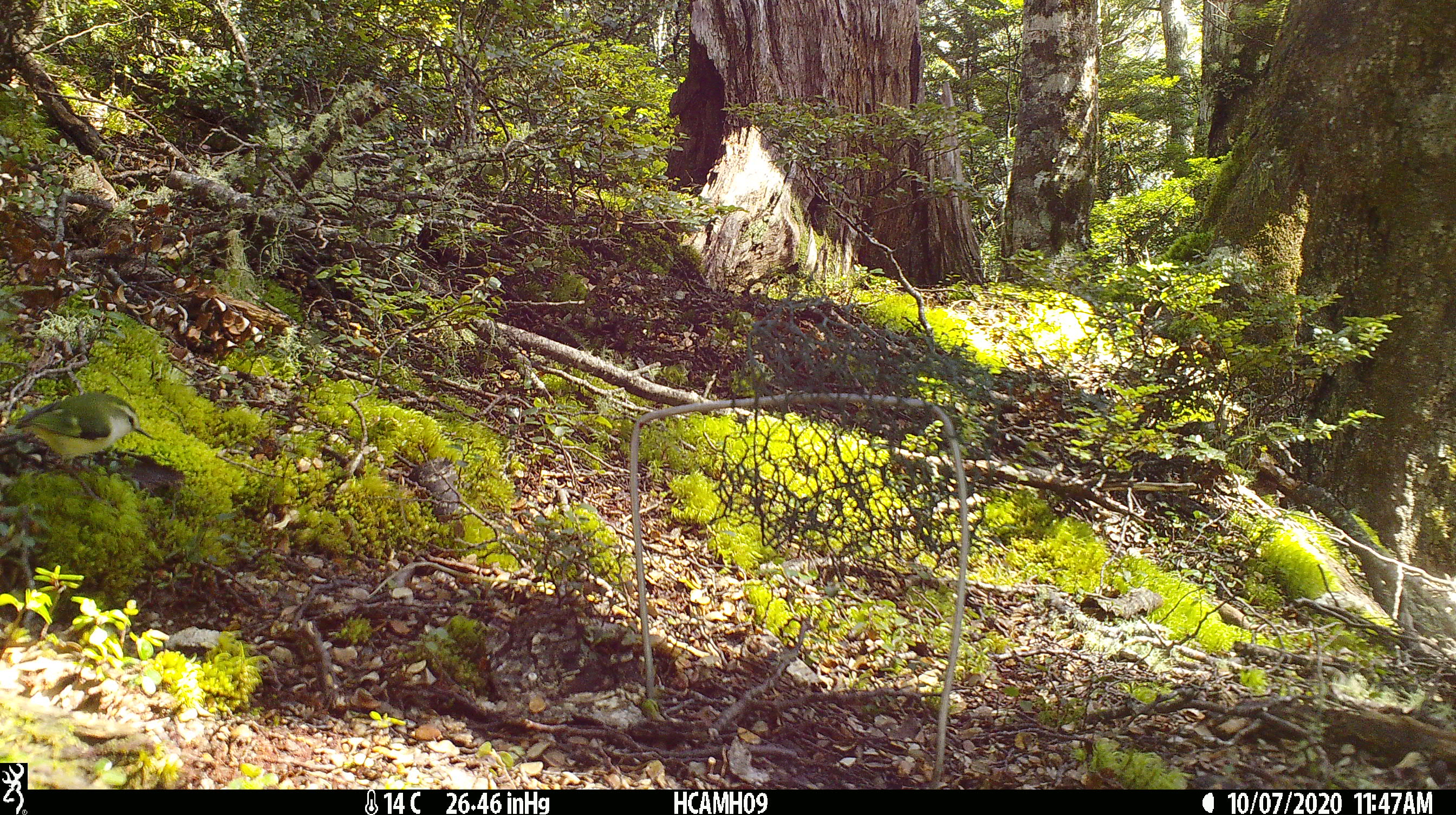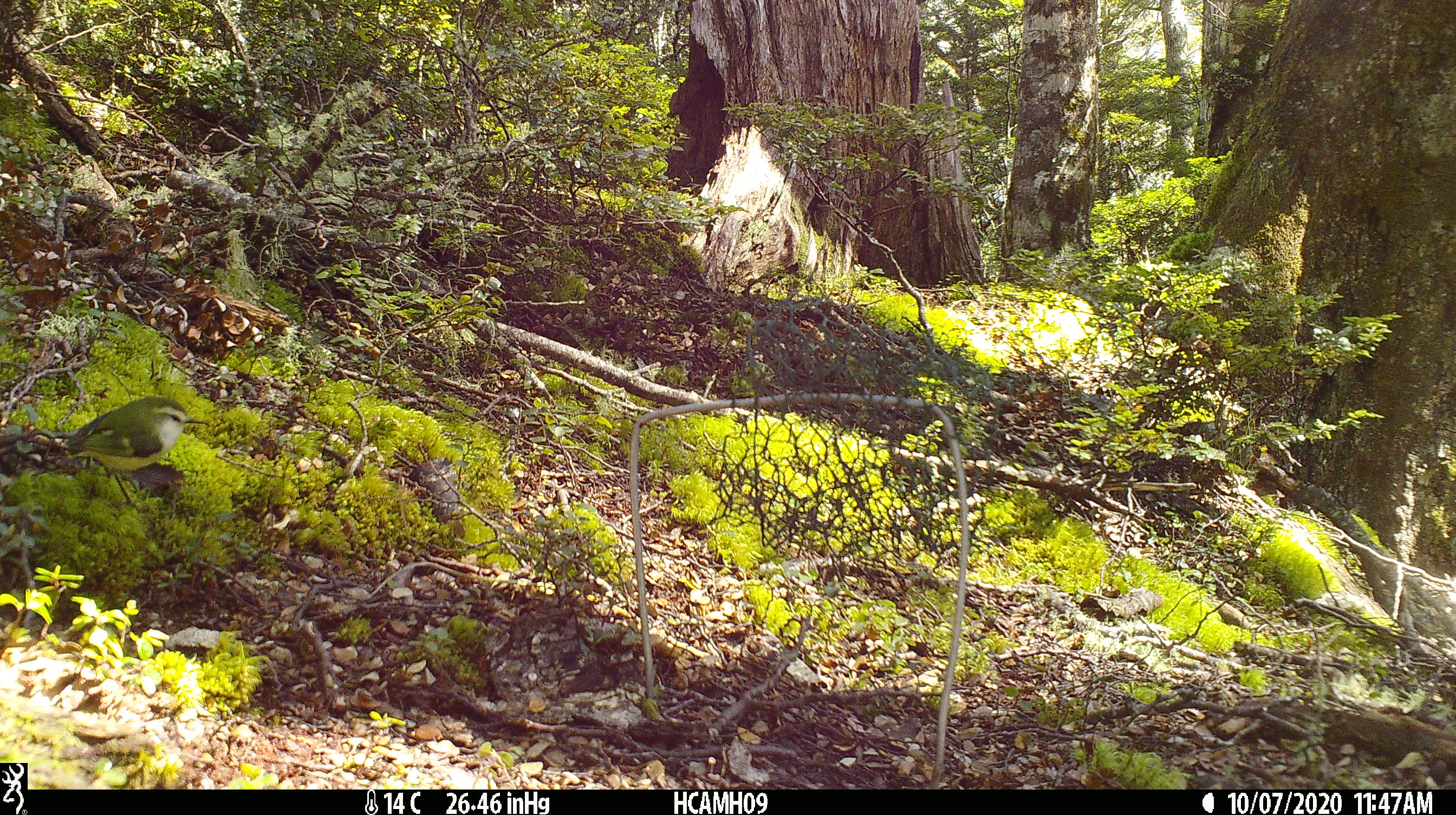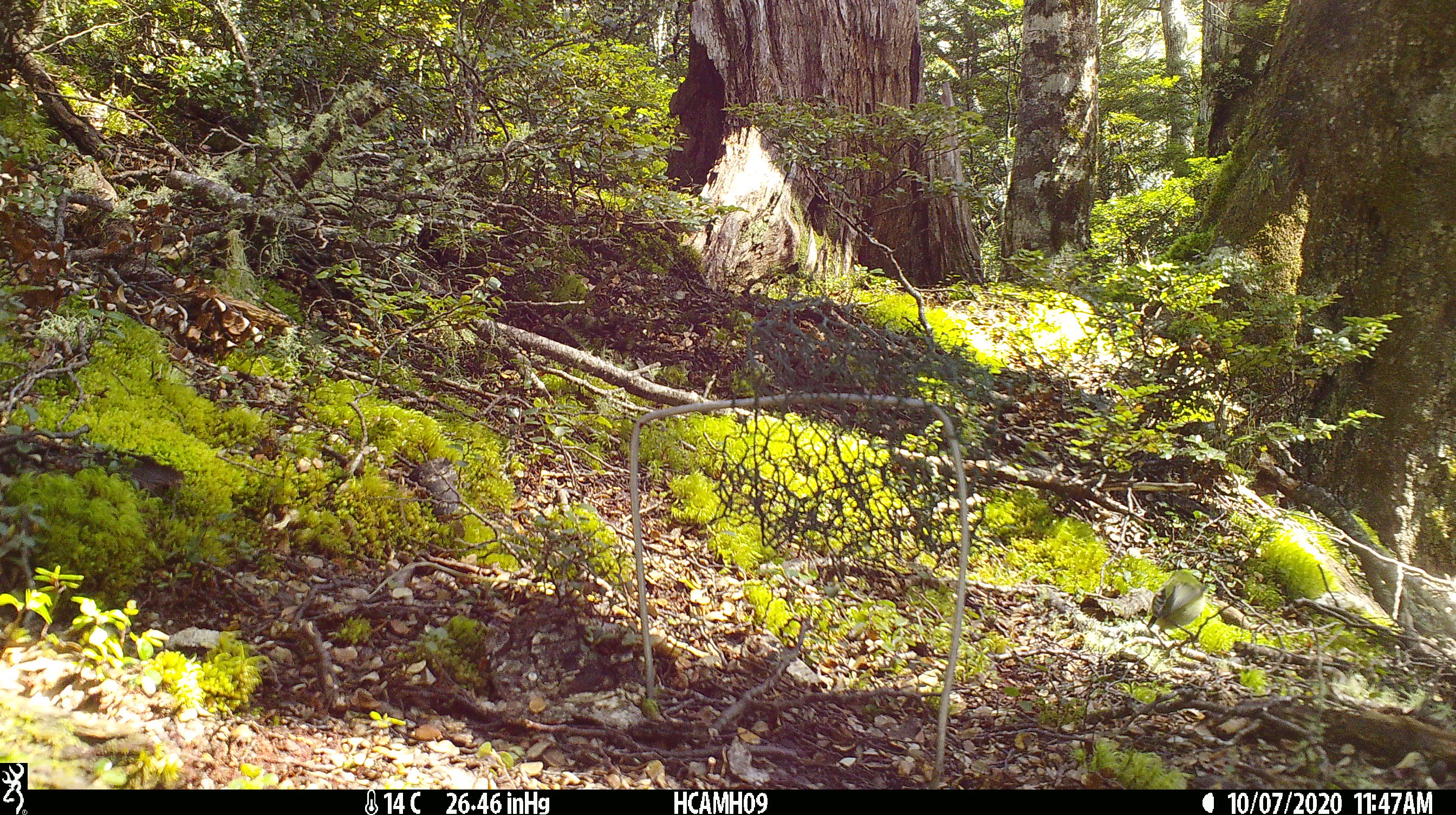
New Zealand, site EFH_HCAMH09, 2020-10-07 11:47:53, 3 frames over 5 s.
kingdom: Animalia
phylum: Chordata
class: Aves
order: Passeriformes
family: Acanthisittidae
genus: Acanthisitta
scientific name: Acanthisitta chloris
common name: rifleman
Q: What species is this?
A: Rifleman (Acanthisitta chloris).